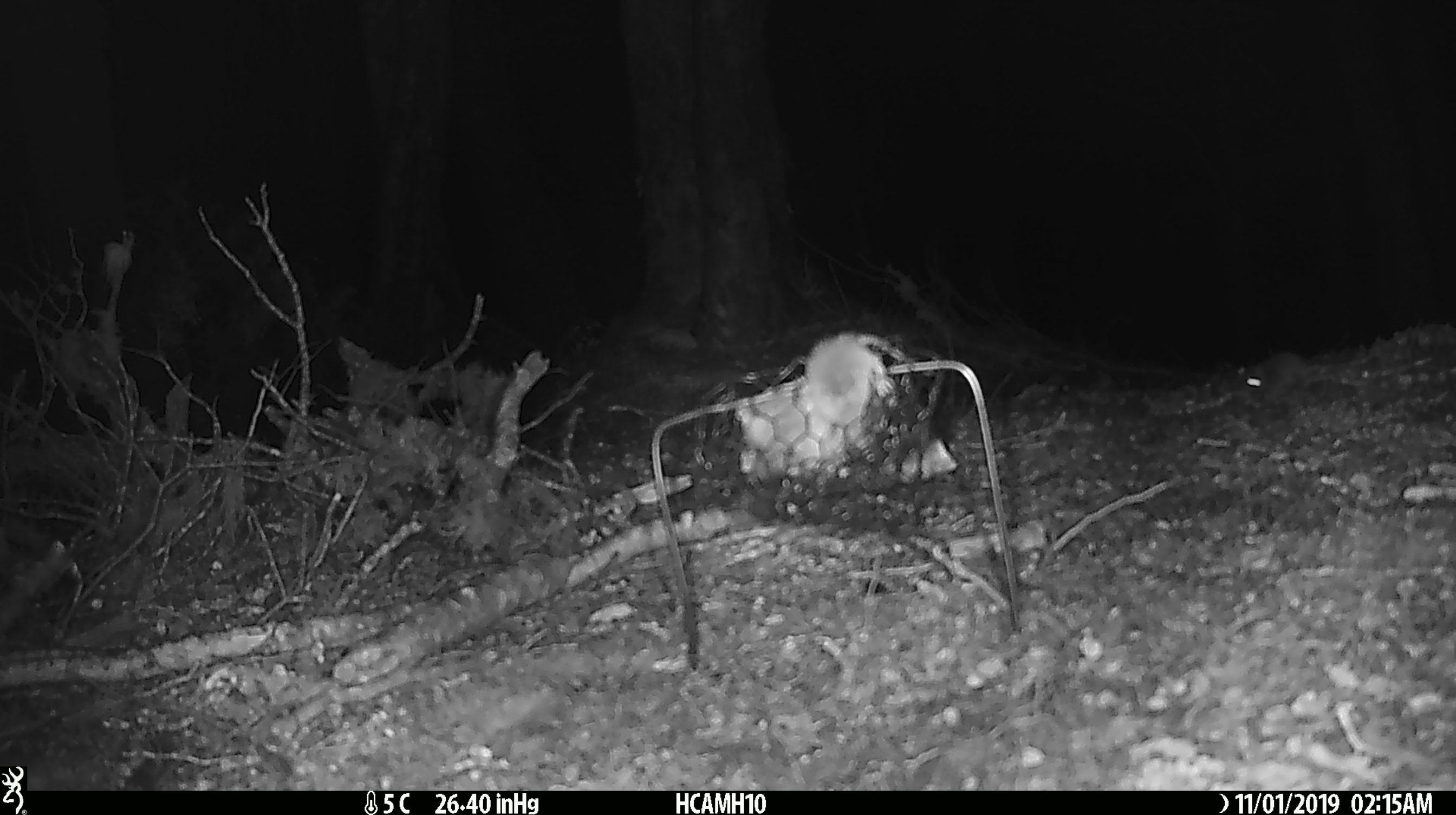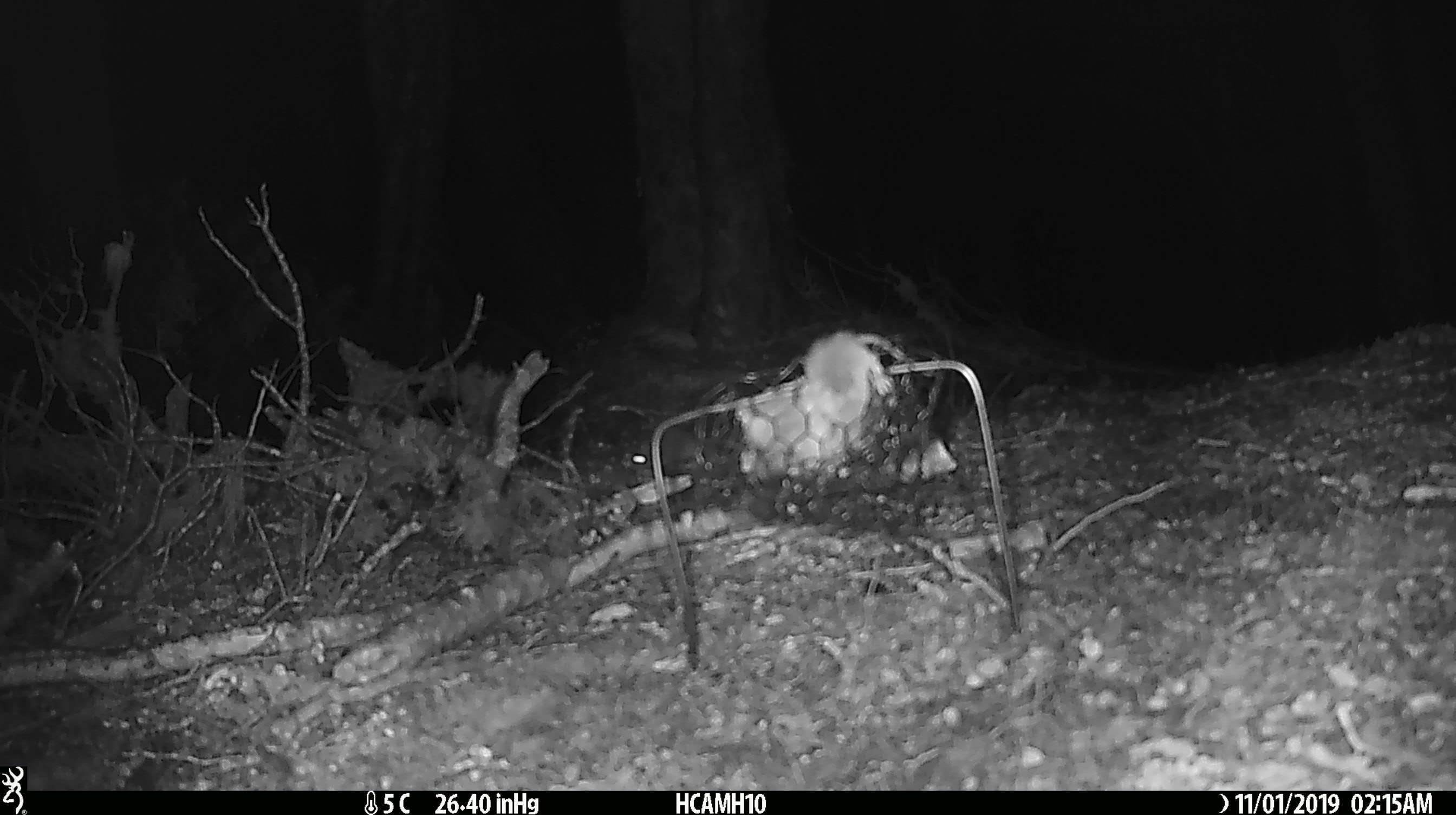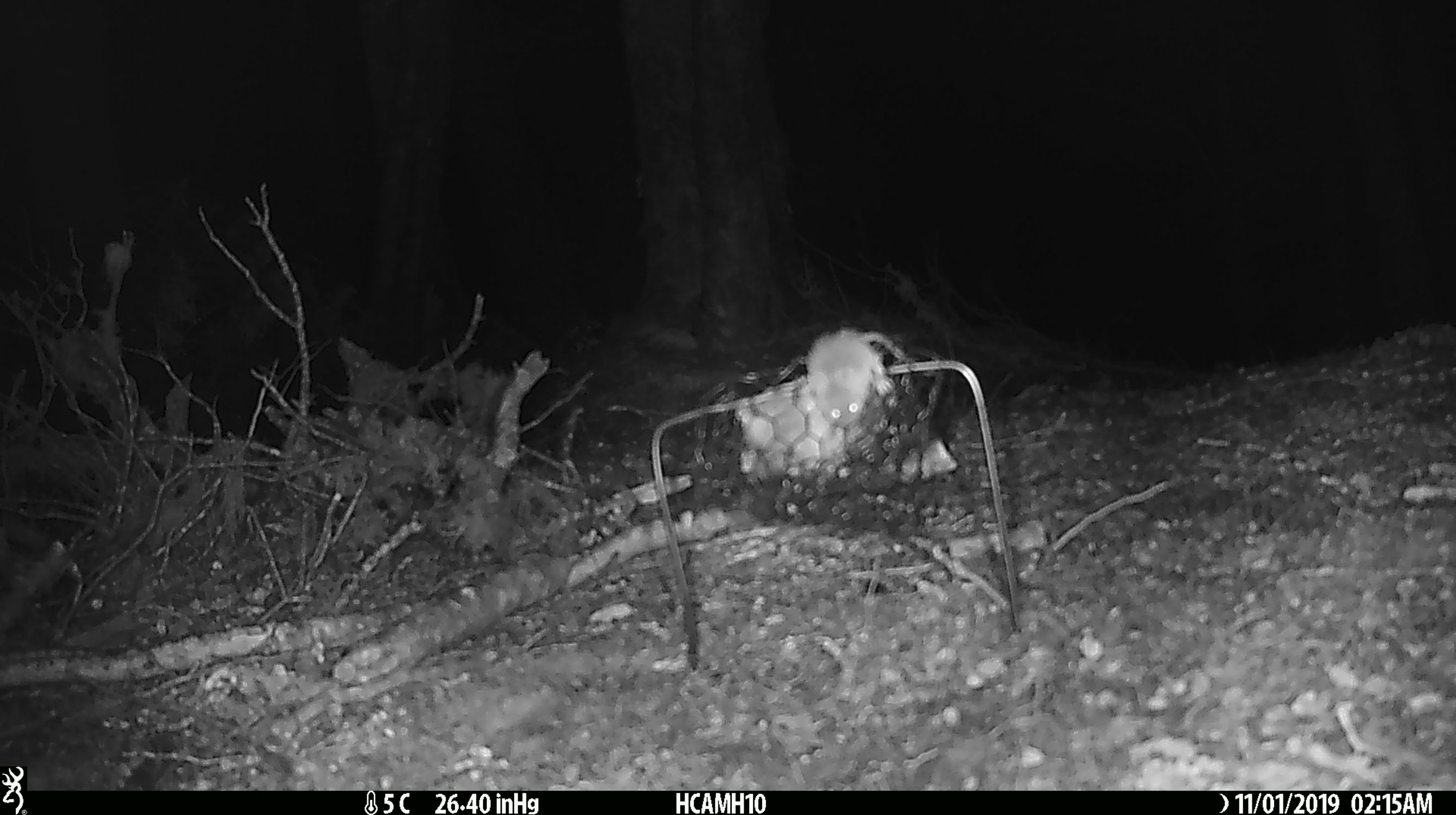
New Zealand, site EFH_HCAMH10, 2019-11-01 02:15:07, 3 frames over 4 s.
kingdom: Animalia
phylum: Chordata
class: Mammalia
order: Rodentia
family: Muridae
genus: Mus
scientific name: Mus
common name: mouse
Mouse (Mus).